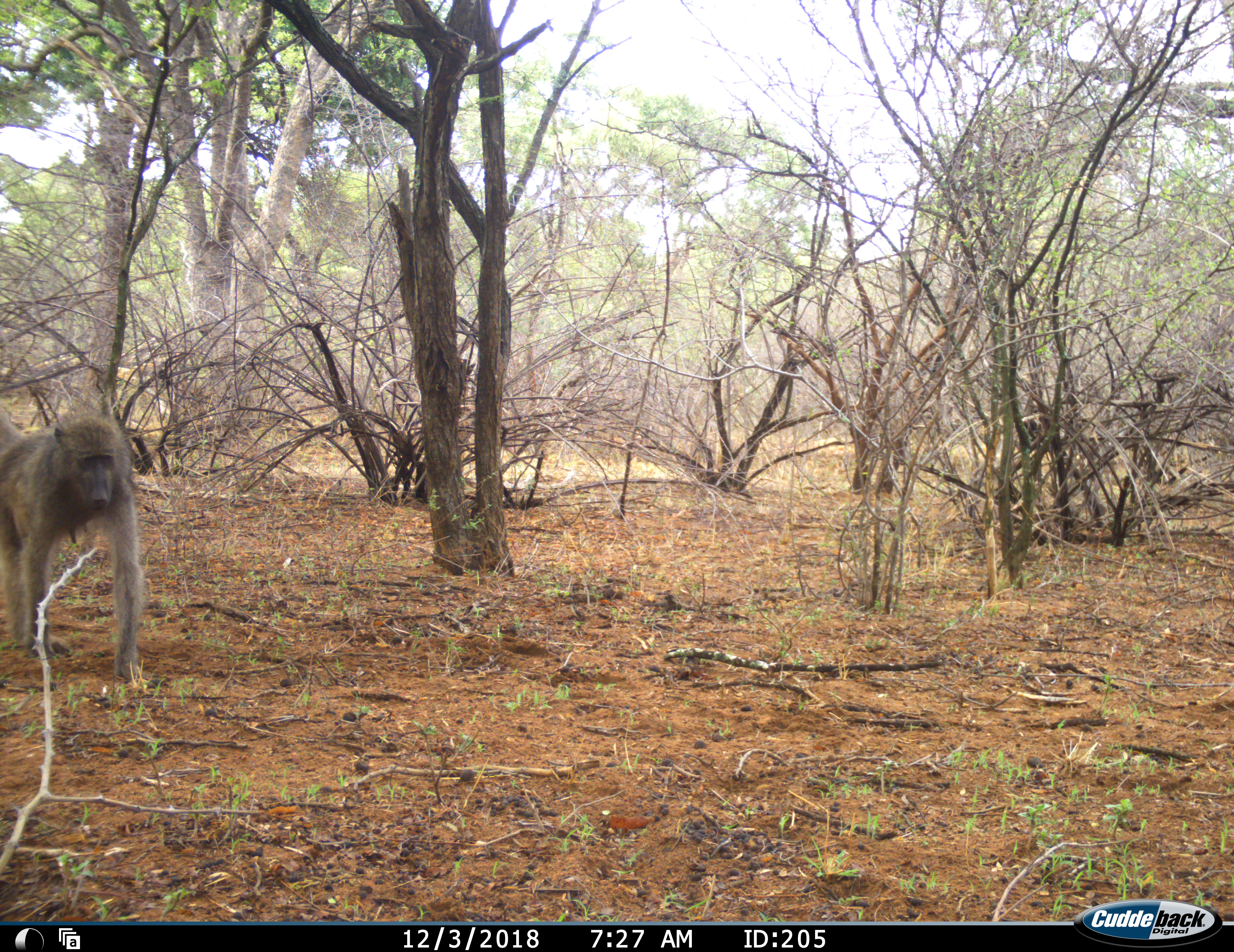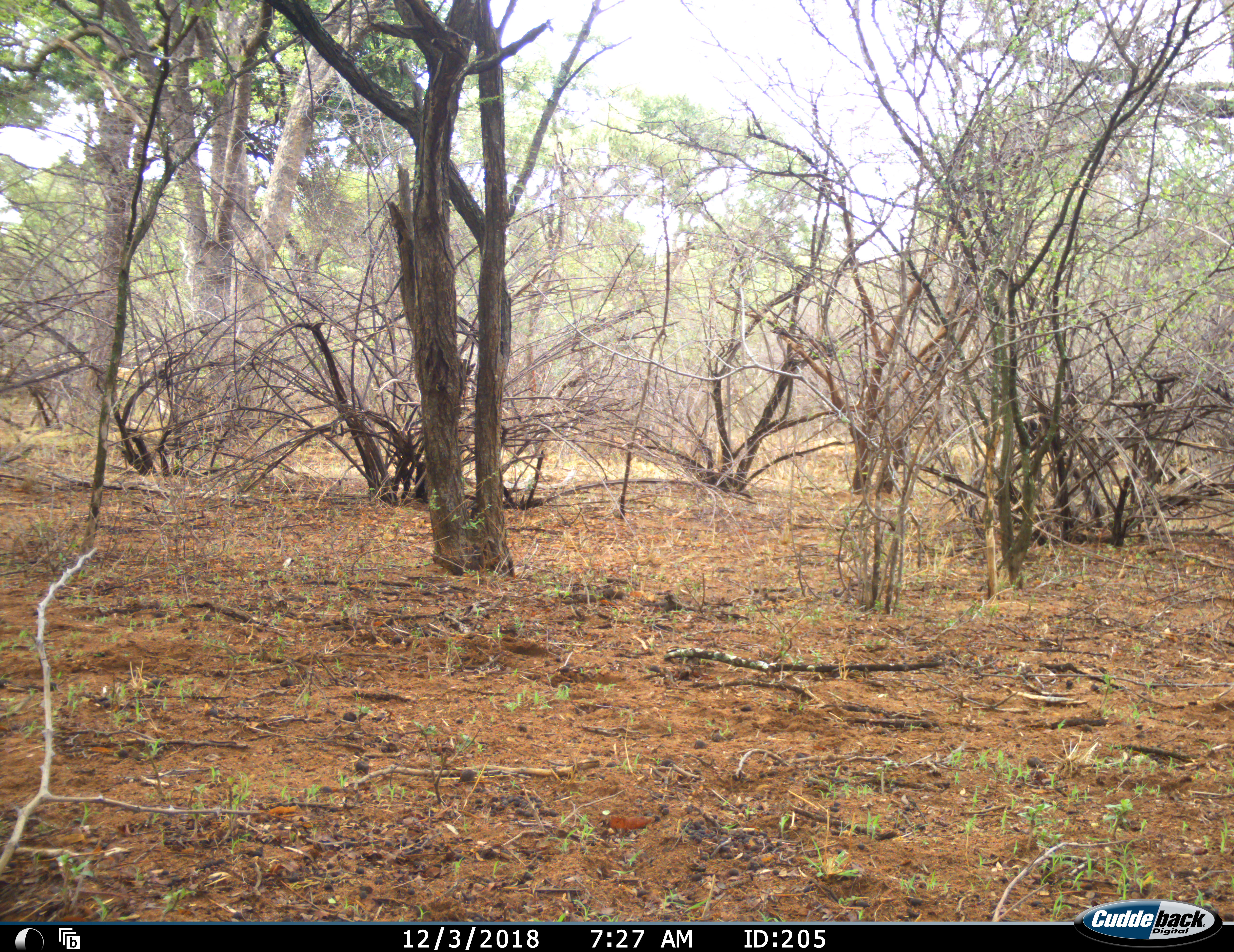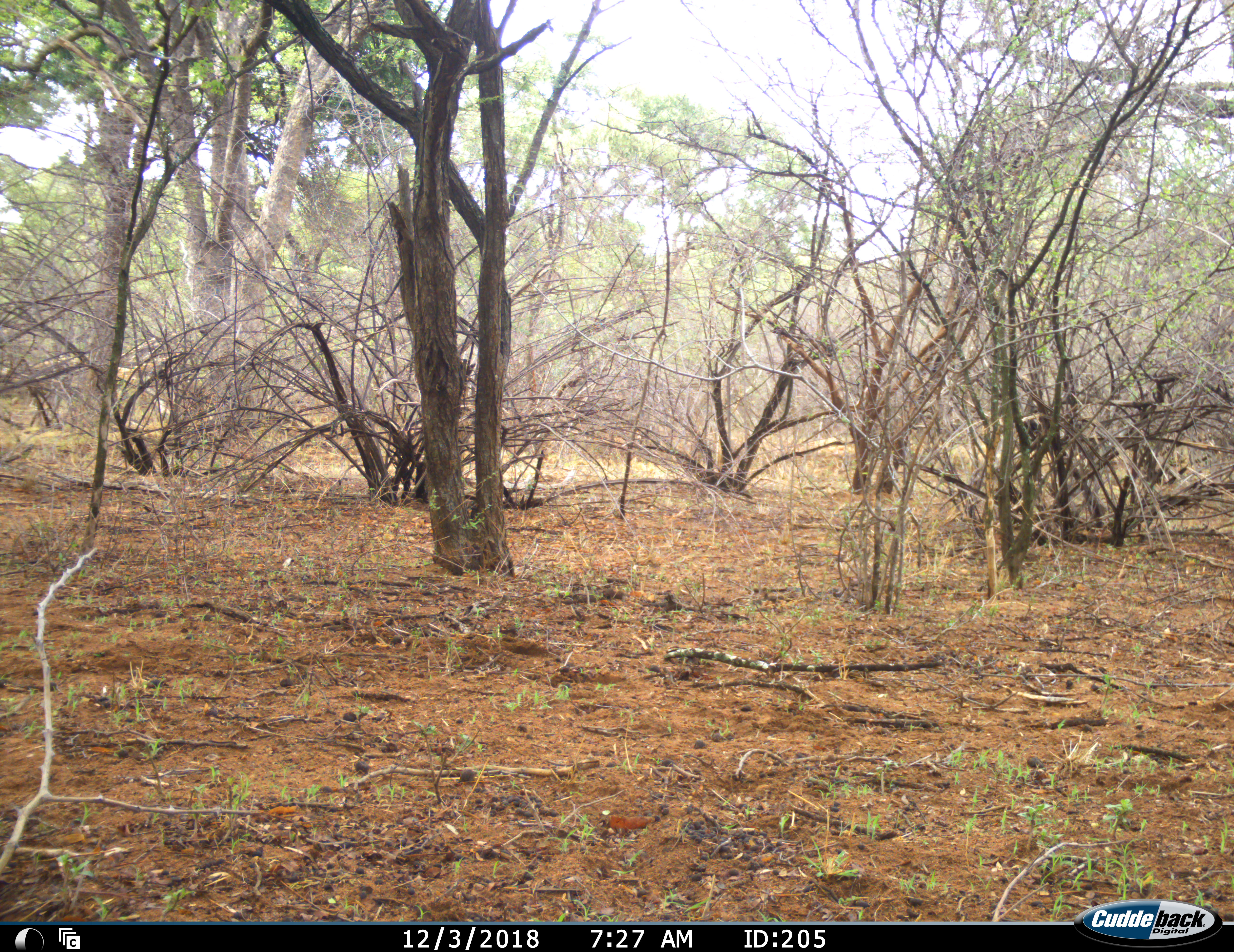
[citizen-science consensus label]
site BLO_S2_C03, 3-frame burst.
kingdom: Animalia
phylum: Chordata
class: Mammalia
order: Primates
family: Cercopithecidae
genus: Papio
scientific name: Papio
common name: baboon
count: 1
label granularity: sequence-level